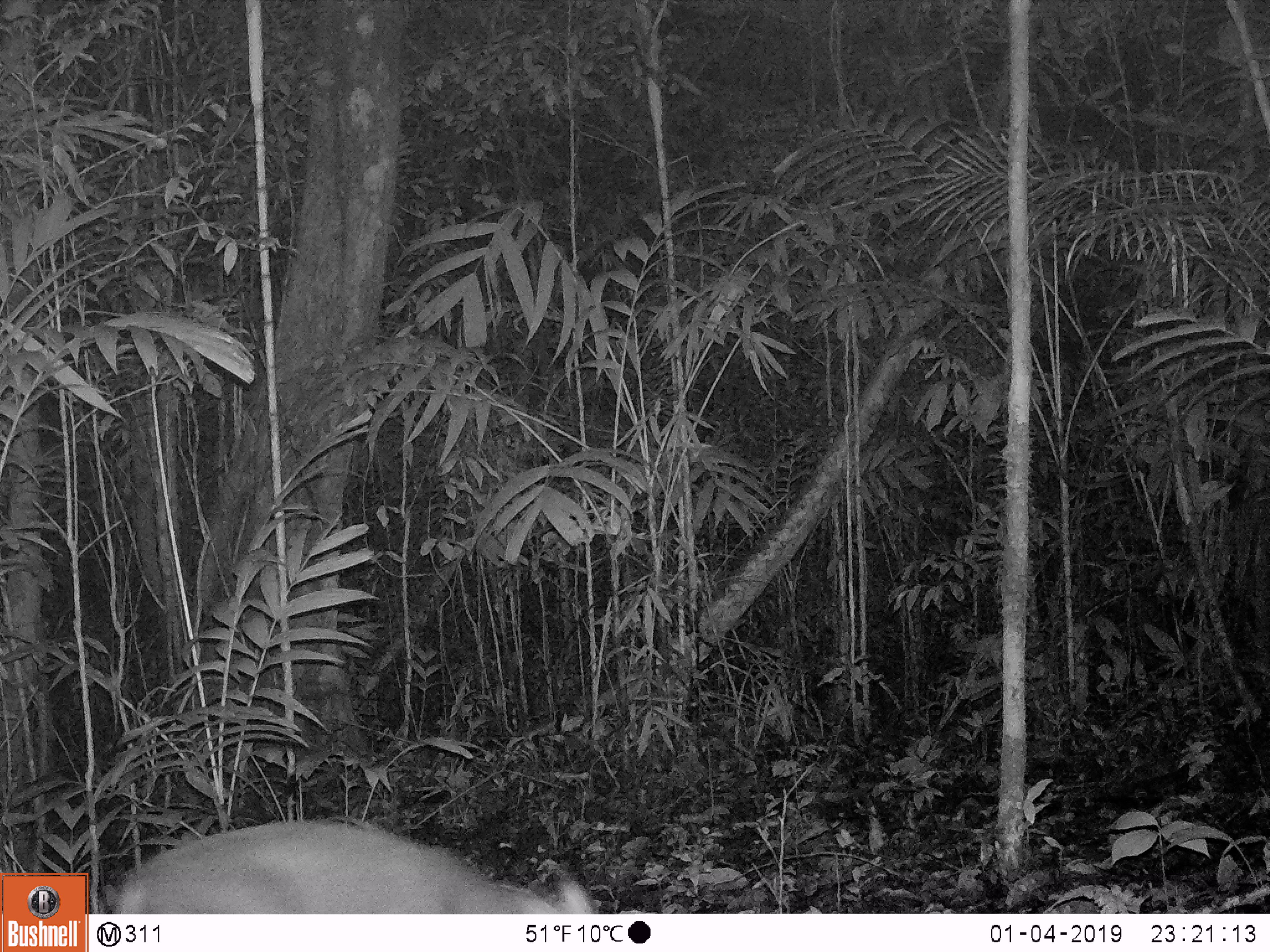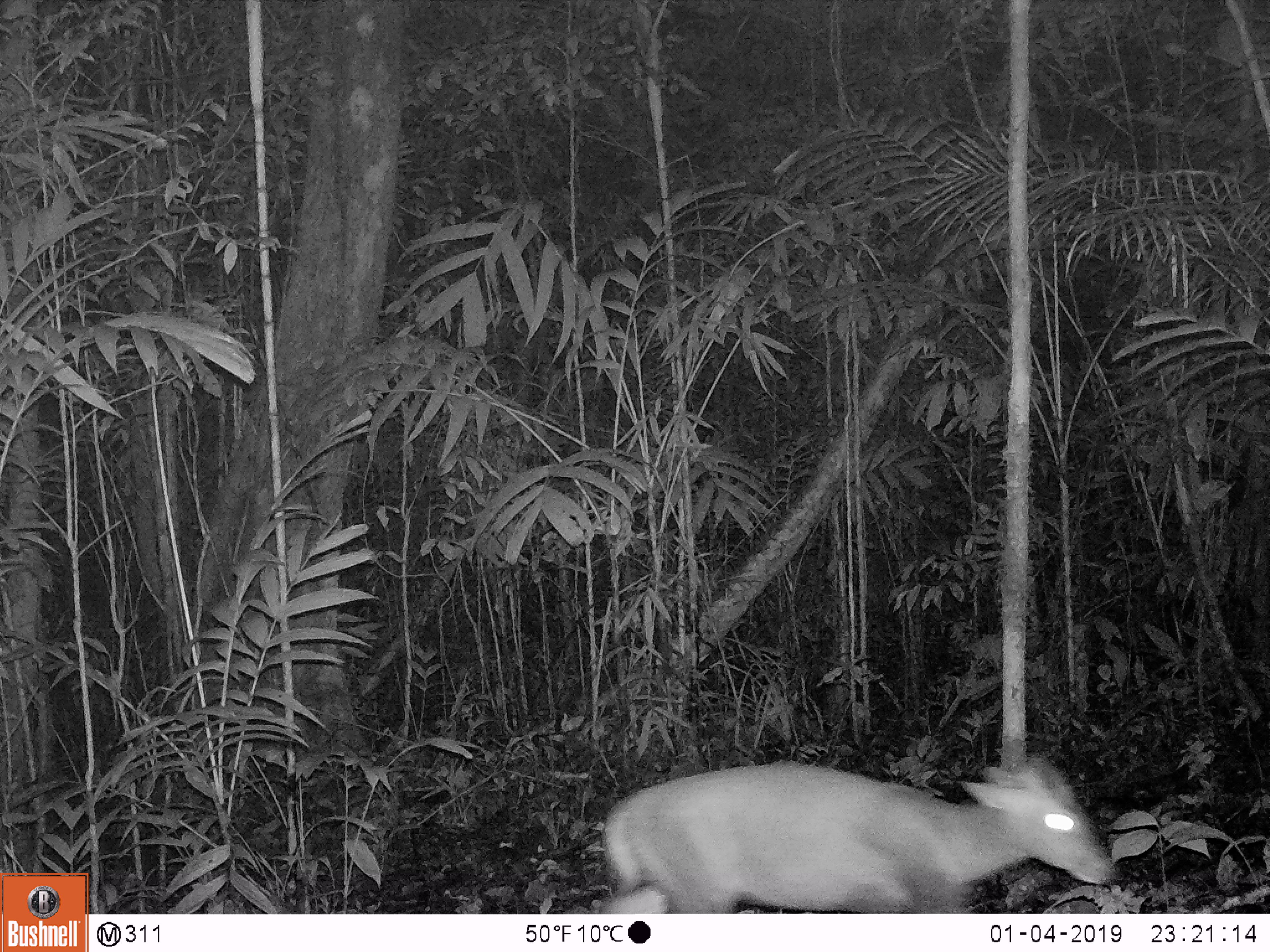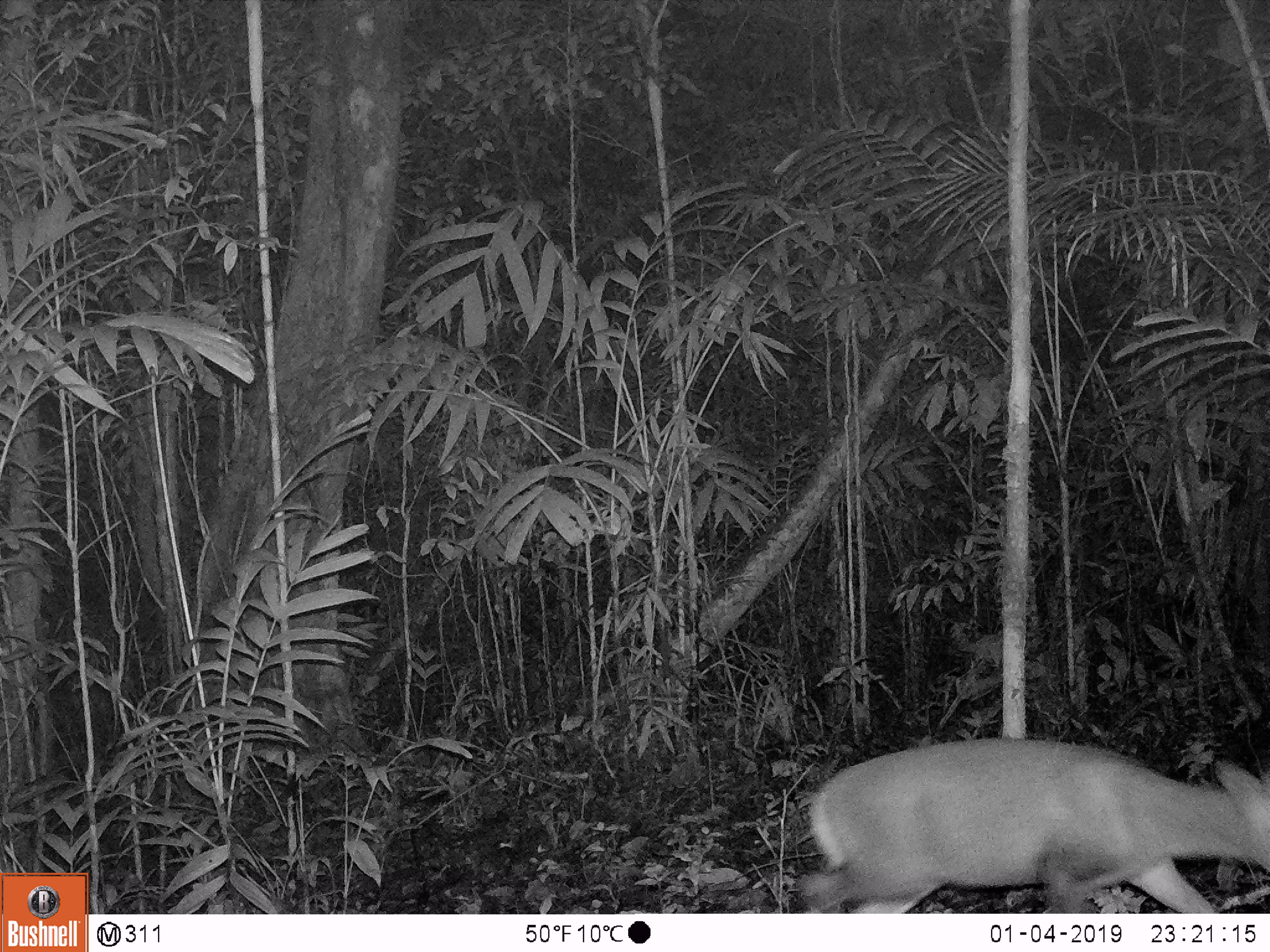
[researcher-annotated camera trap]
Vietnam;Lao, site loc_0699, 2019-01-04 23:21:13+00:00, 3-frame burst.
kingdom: Animalia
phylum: Chordata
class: Mammalia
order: Artiodactyla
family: Cervidae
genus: Muntiacus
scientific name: Muntiacus rooseveltorum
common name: roosevelt's muntjac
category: roosevelts muntjac group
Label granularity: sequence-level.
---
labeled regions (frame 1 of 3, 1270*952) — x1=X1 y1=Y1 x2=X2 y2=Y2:
roosevelts muntjac group: x1=101 y1=819 x2=596 y2=913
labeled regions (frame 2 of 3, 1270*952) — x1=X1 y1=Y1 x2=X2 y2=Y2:
roosevelts muntjac group: x1=597 y1=755 x2=1117 y2=913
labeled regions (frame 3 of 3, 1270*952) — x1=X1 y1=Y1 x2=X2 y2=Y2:
roosevelts muntjac group: x1=798 y1=738 x2=1270 y2=913